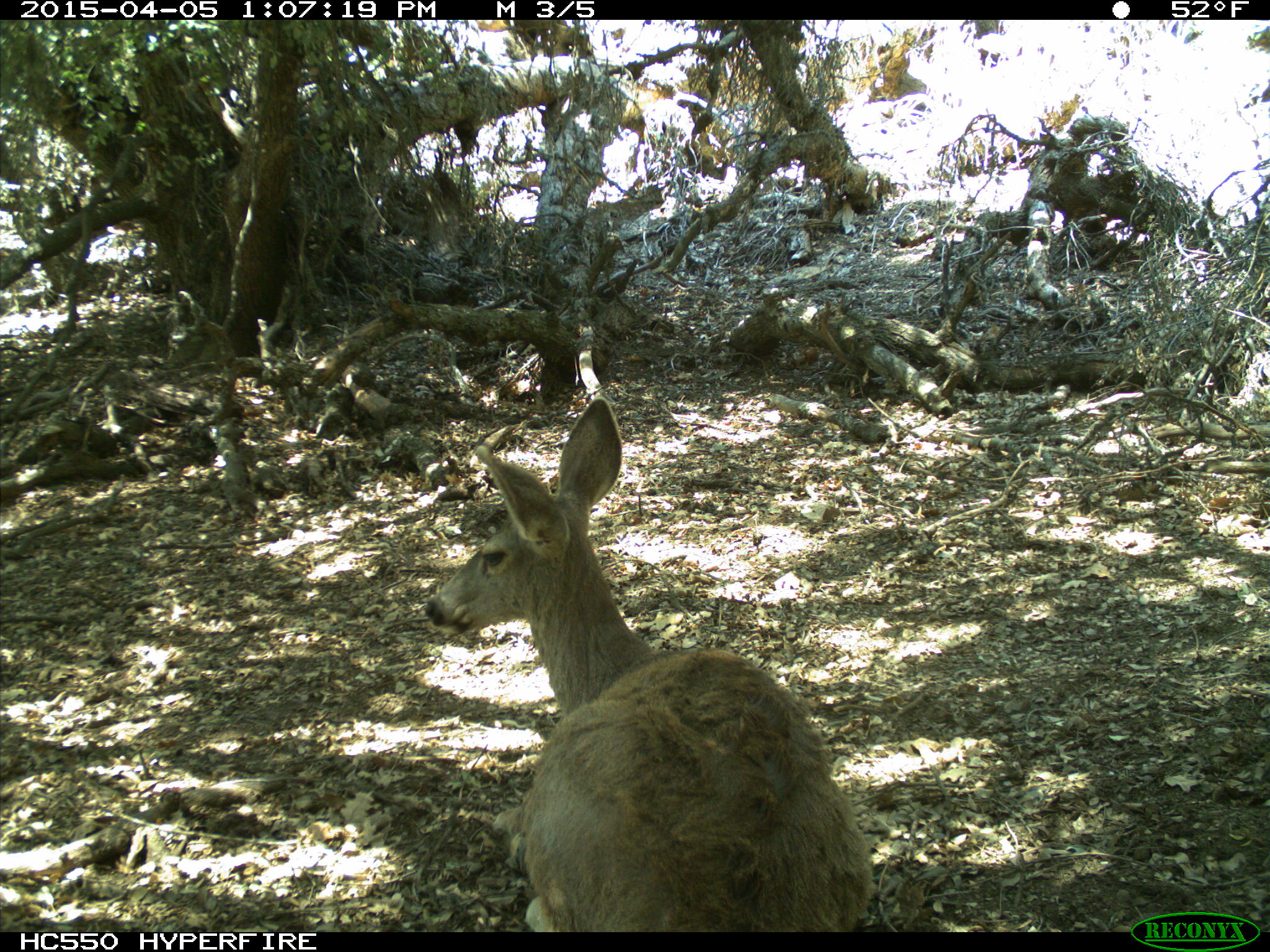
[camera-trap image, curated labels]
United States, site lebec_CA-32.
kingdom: Animalia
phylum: Chordata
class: Mammalia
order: Artiodactyla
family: Cervidae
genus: Odocoileus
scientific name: Odocoileus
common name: deer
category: unidentified deer